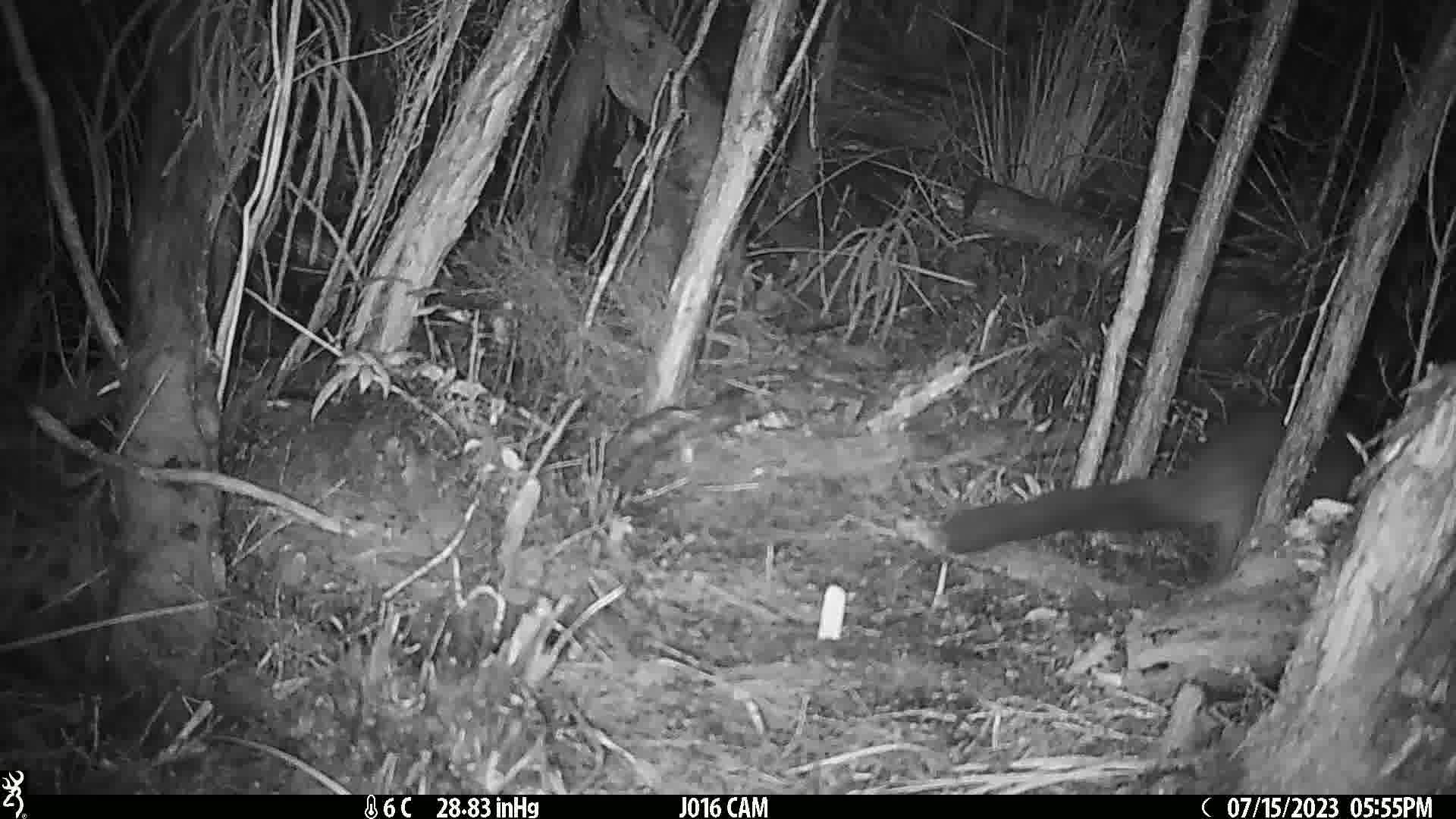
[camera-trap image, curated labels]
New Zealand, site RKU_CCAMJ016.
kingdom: Animalia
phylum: Chordata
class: Mammalia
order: Diprotodontia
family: Phalangeridae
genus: Trichosurus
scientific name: Trichosurus vulpecula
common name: common brushtail possum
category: possum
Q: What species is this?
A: Possum (common brushtail possum) (Trichosurus vulpecula).